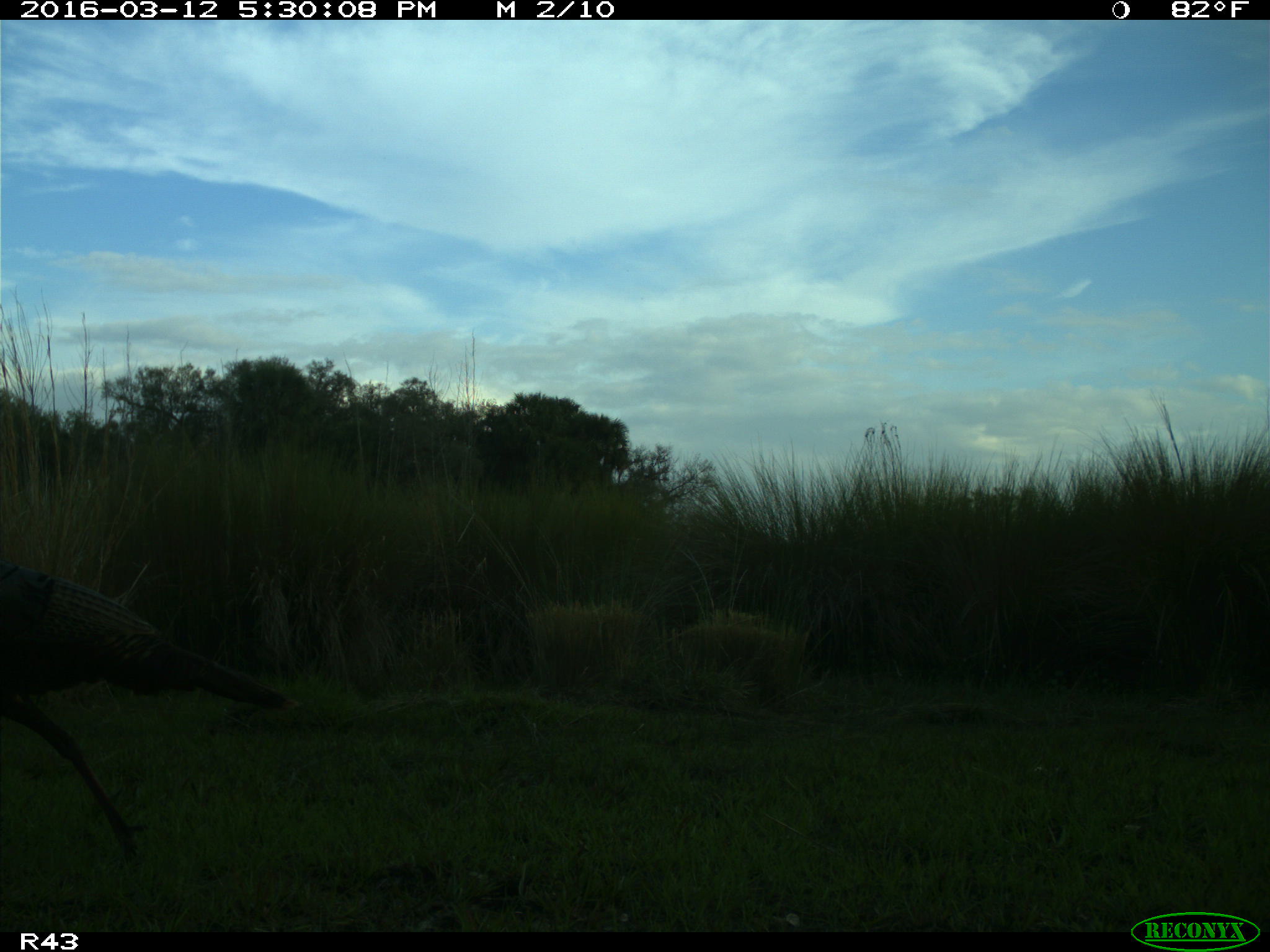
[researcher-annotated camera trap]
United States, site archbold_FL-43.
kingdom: Animalia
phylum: Chordata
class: Aves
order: Galliformes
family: Phasianidae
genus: Meleagris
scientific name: Meleagris gallopavo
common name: wild turkey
Meleagris gallopavo (wild turkey).